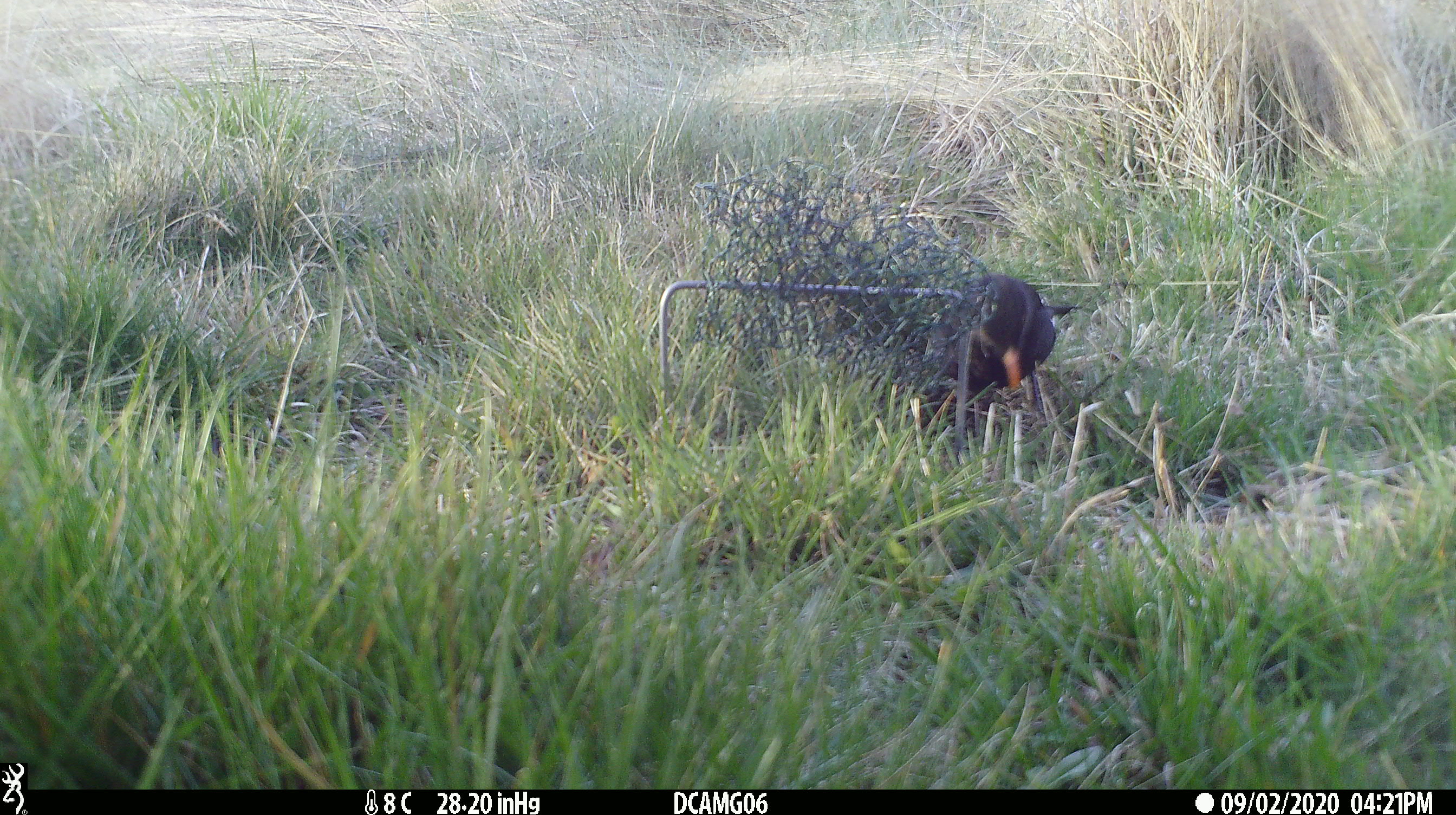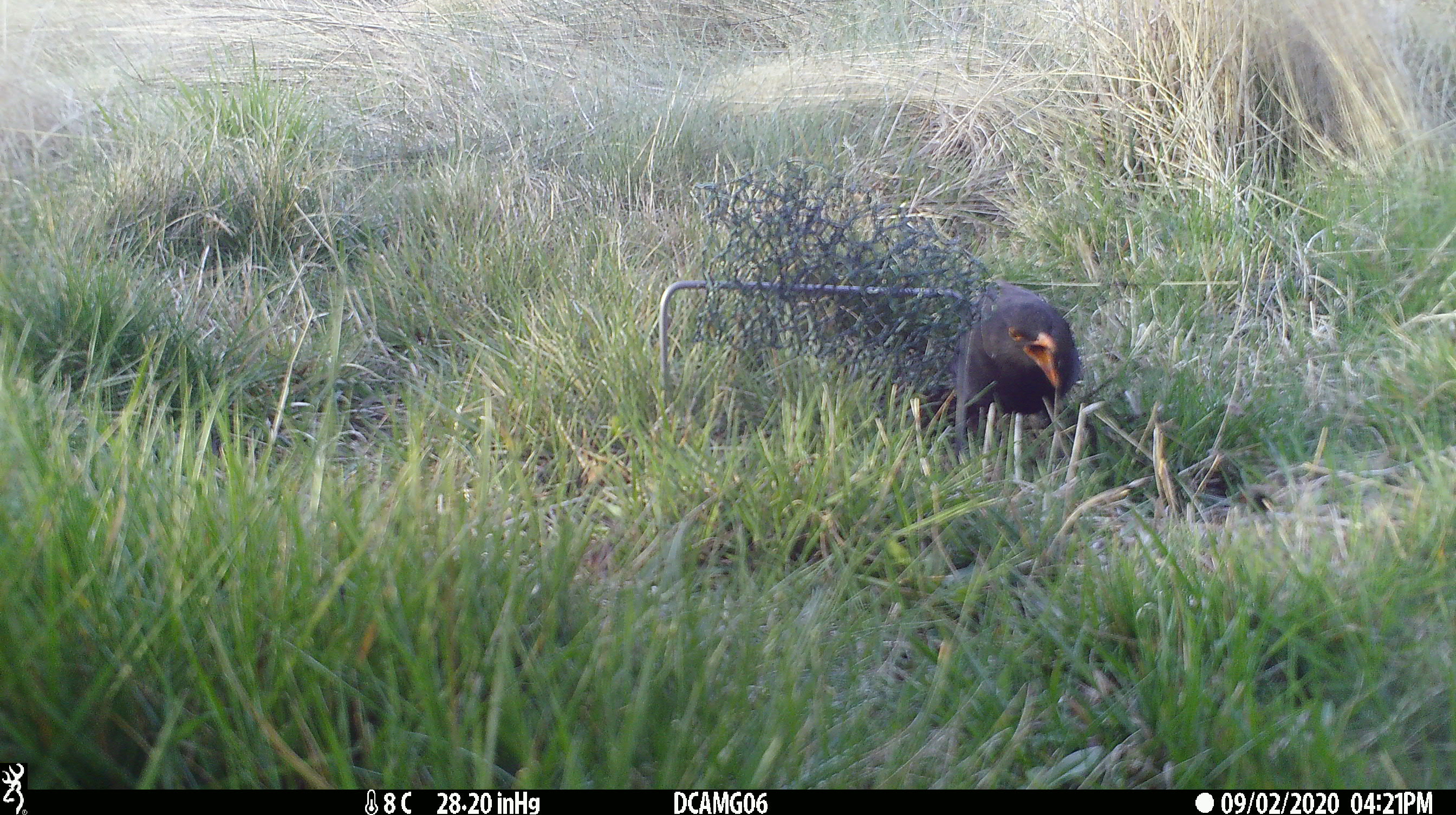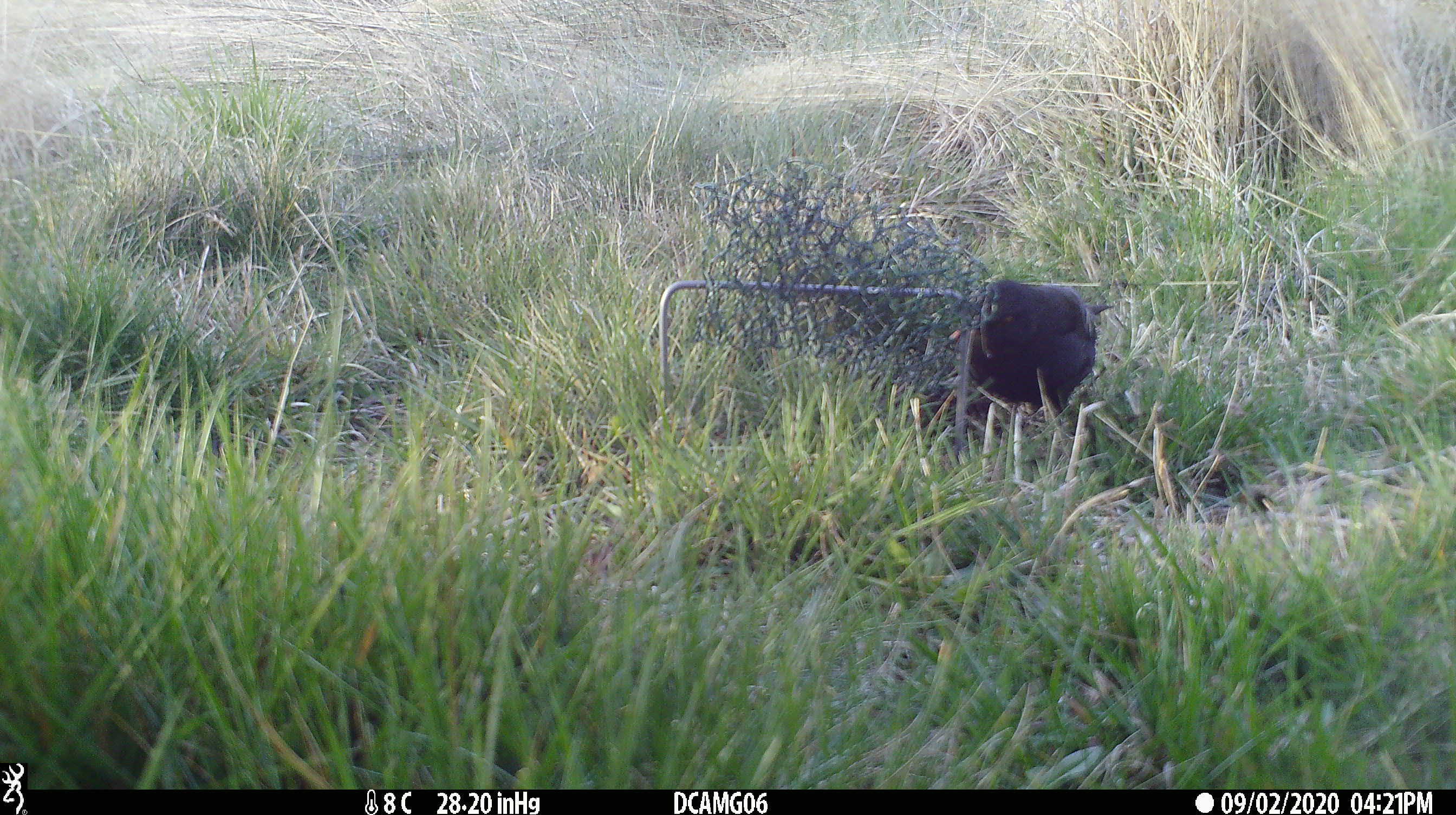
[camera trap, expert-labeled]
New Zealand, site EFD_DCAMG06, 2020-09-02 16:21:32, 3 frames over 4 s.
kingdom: Animalia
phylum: Chordata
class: Aves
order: Passeriformes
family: Turdidae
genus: Turdus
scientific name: Turdus merula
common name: eurasian blackbird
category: blackbird